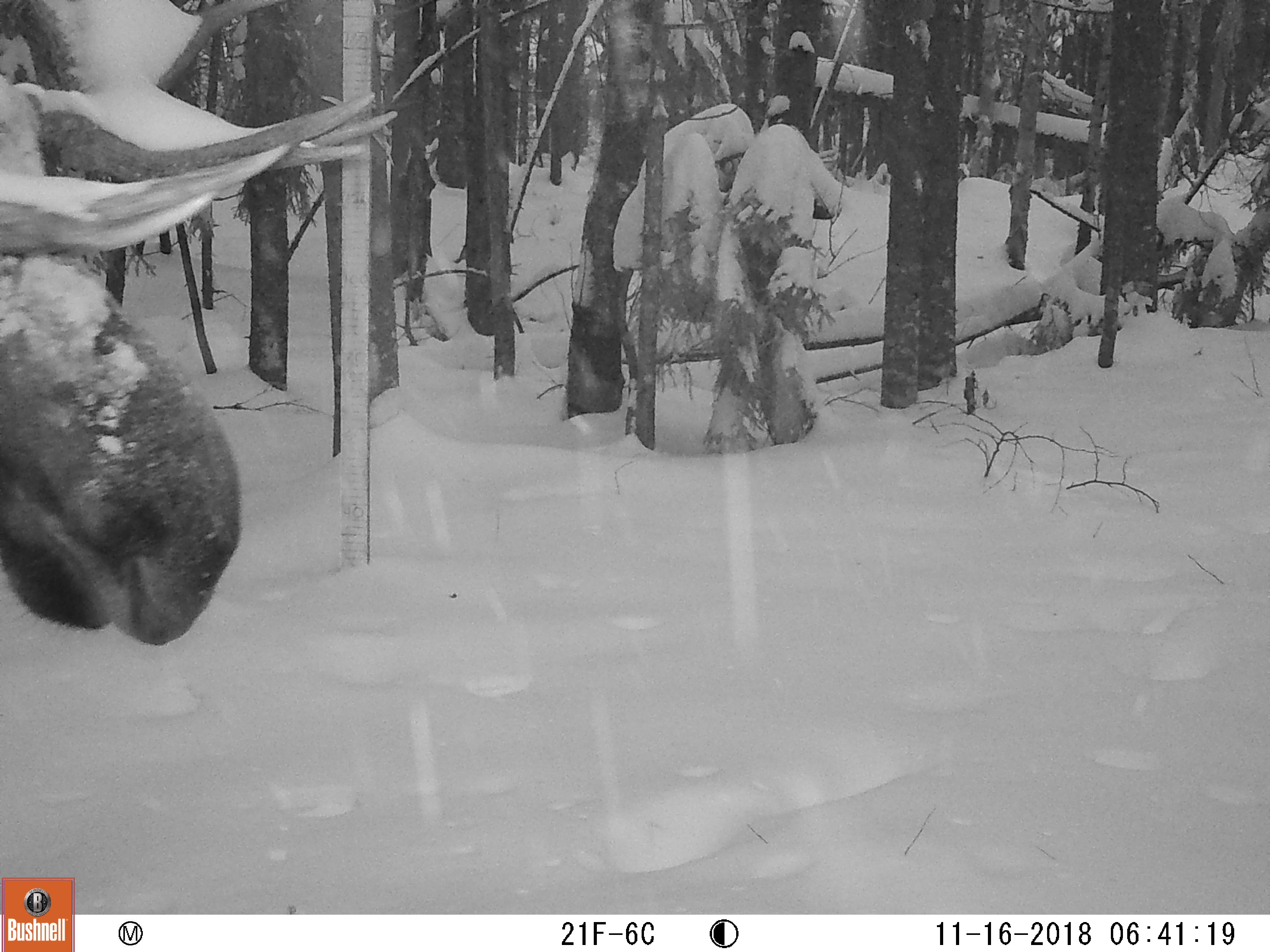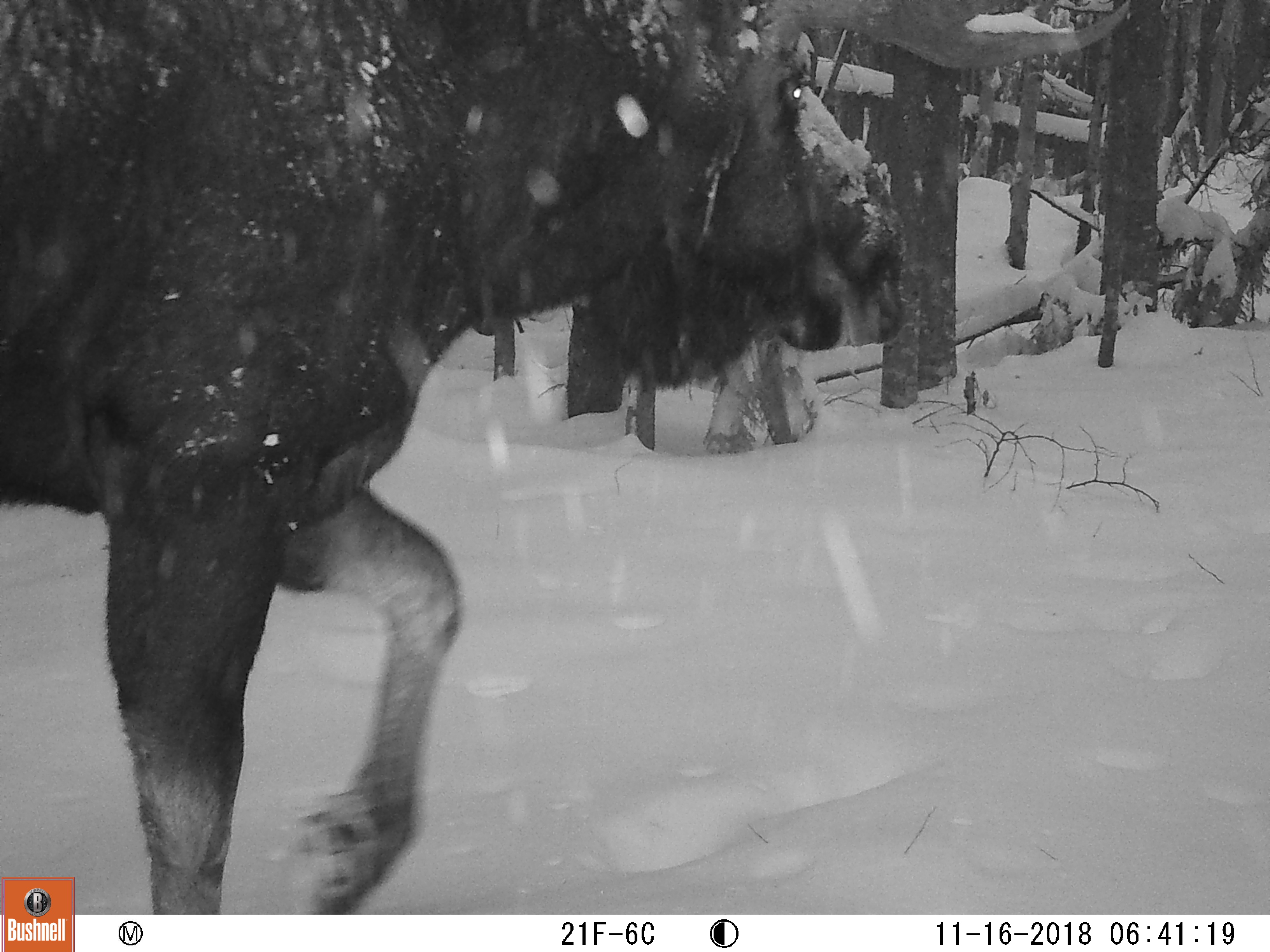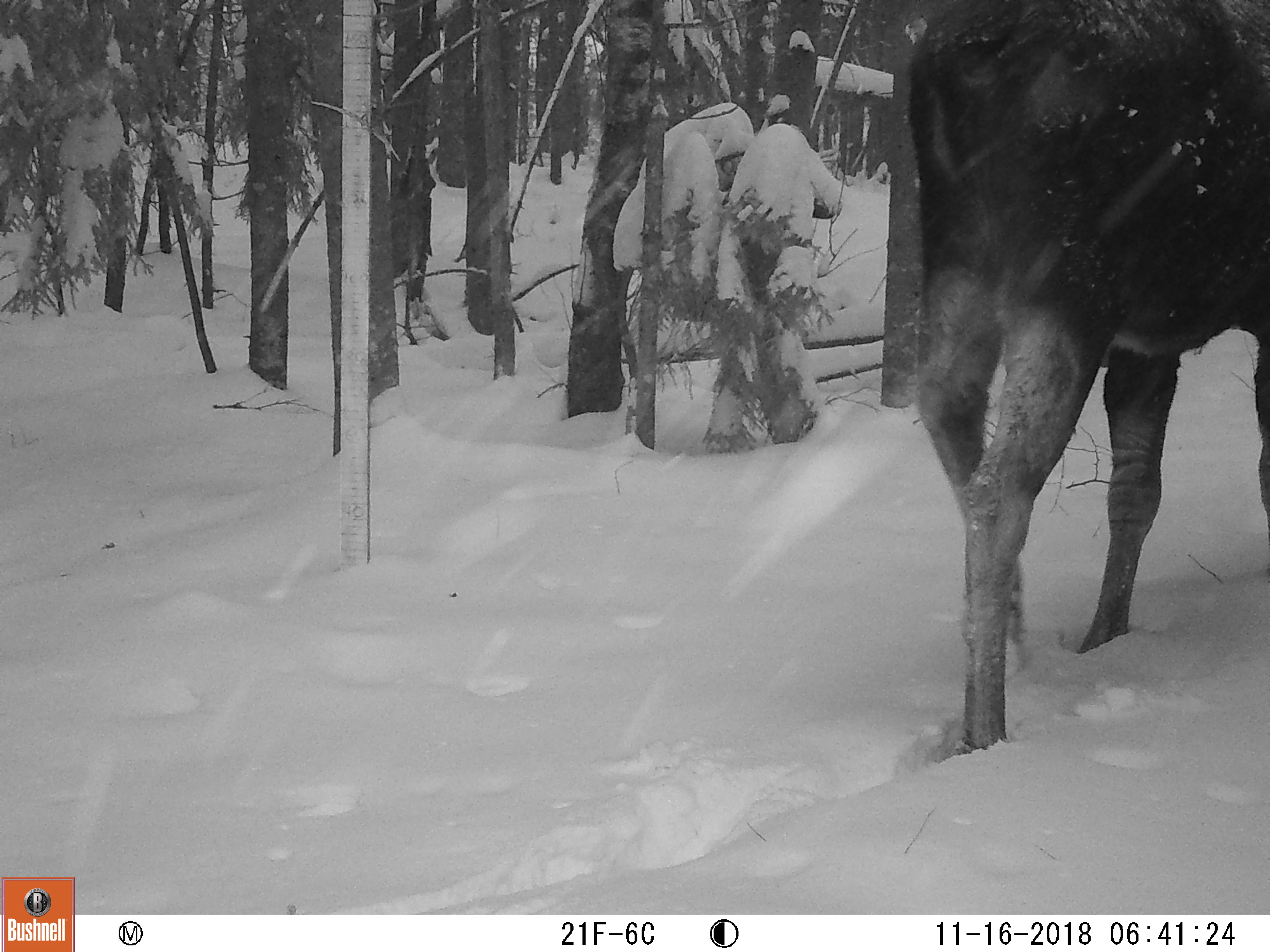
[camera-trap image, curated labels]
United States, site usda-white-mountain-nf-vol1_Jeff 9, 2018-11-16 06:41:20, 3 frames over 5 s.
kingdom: Animalia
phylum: Chordata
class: Mammalia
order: Artiodactyla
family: Cervidae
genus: Alces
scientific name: Alces alces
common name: moose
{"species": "moose (Alces alces)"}